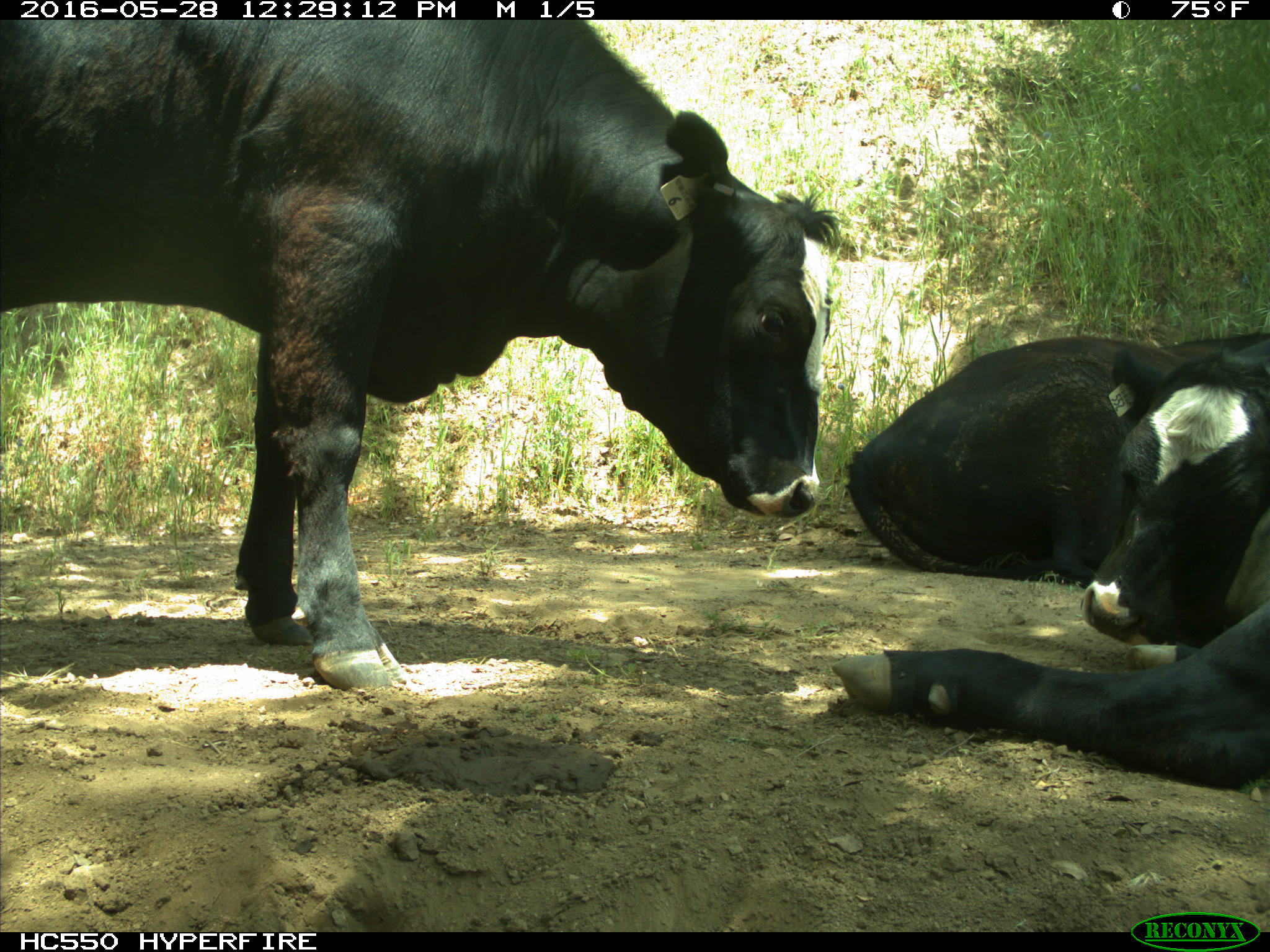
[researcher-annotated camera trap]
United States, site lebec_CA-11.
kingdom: Animalia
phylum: Chordata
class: Mammalia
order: Artiodactyla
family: Bovidae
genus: Bos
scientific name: Bos taurus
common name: domestic cow